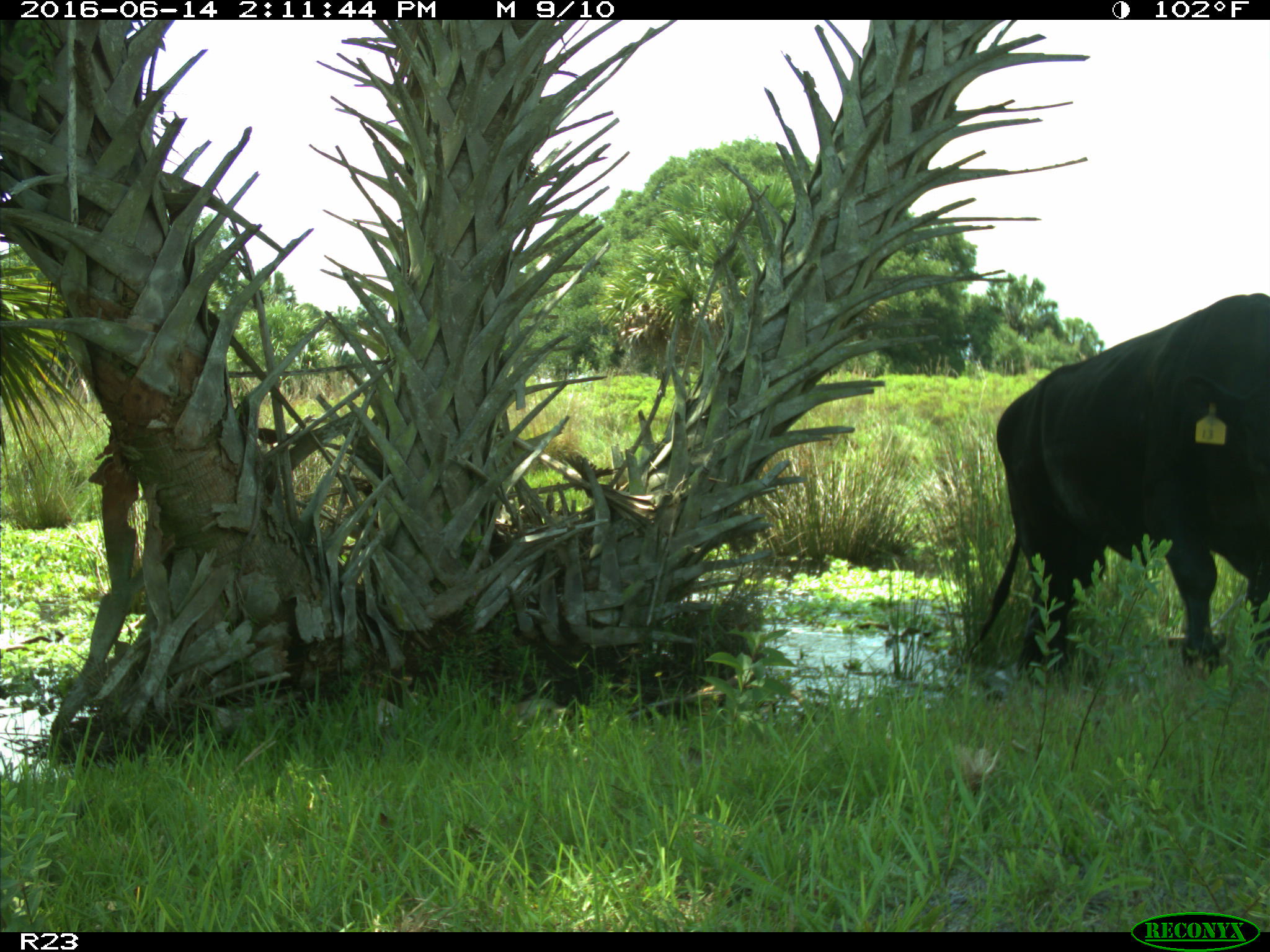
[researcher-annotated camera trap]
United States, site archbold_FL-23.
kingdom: Animalia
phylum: Chordata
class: Mammalia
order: Artiodactyla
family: Bovidae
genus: Bos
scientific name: Bos taurus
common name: domestic cow